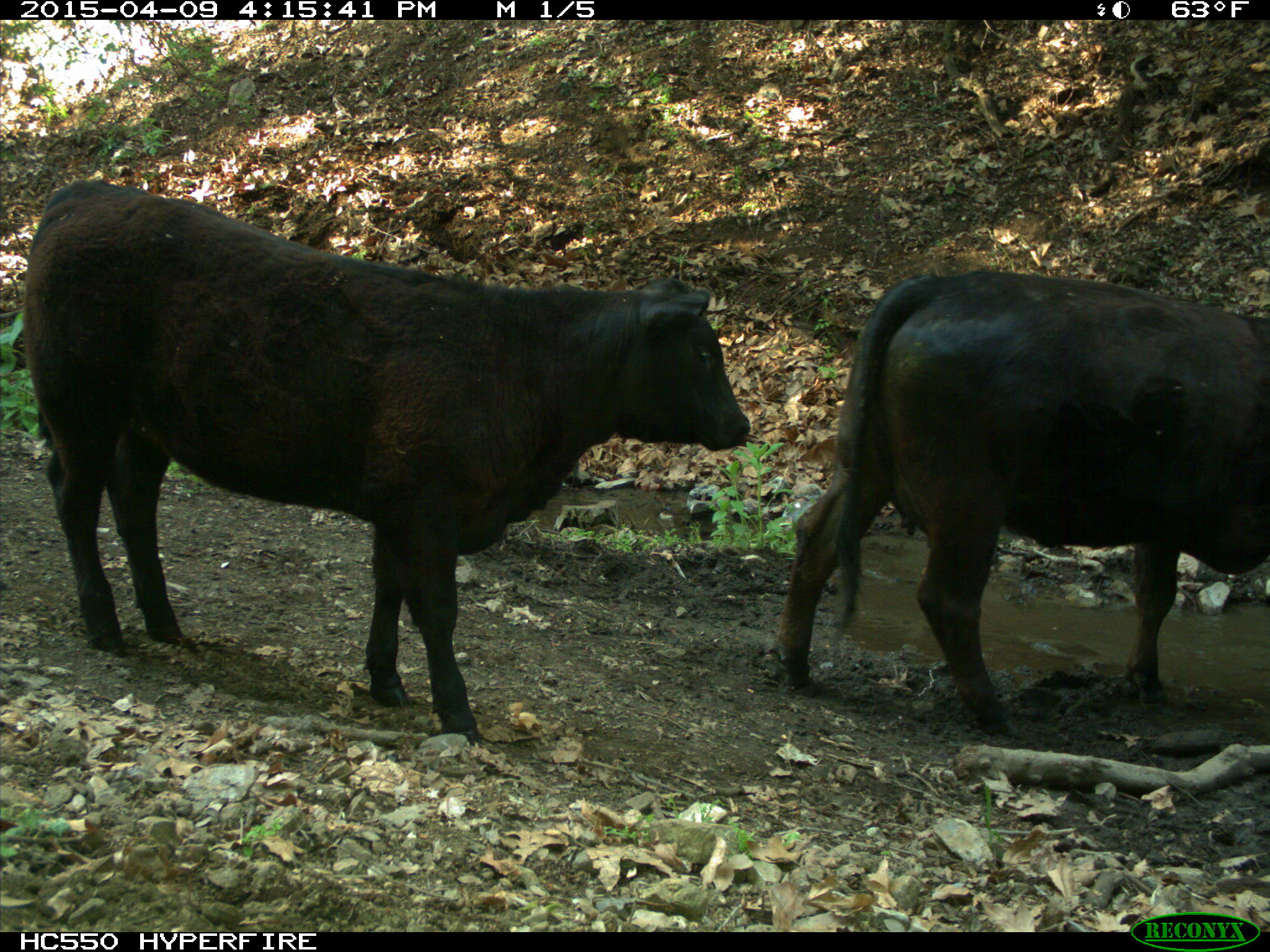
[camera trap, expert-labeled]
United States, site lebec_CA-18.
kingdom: Animalia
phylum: Chordata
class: Mammalia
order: Artiodactyla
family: Bovidae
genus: Bos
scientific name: Bos taurus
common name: domestic cow